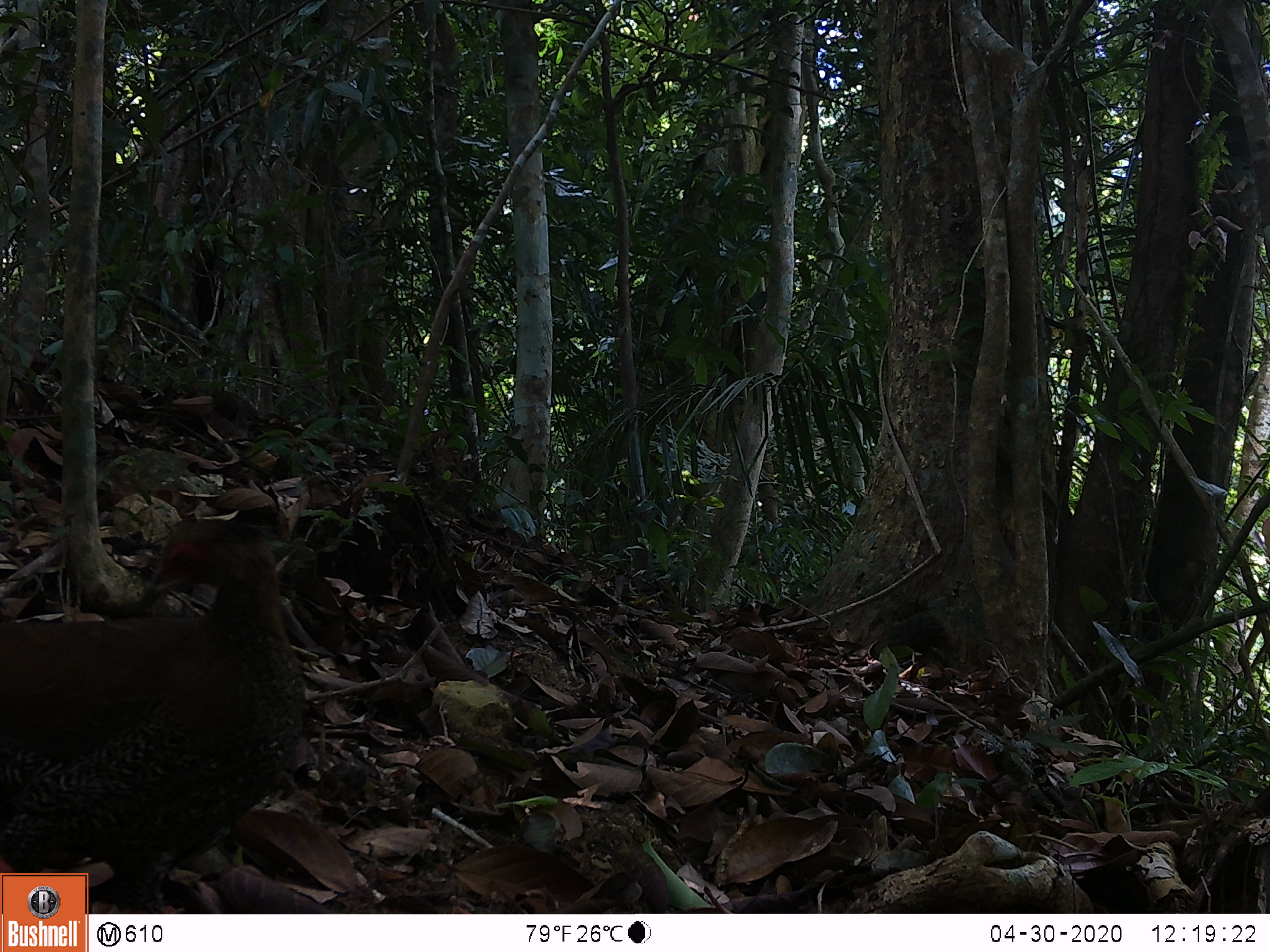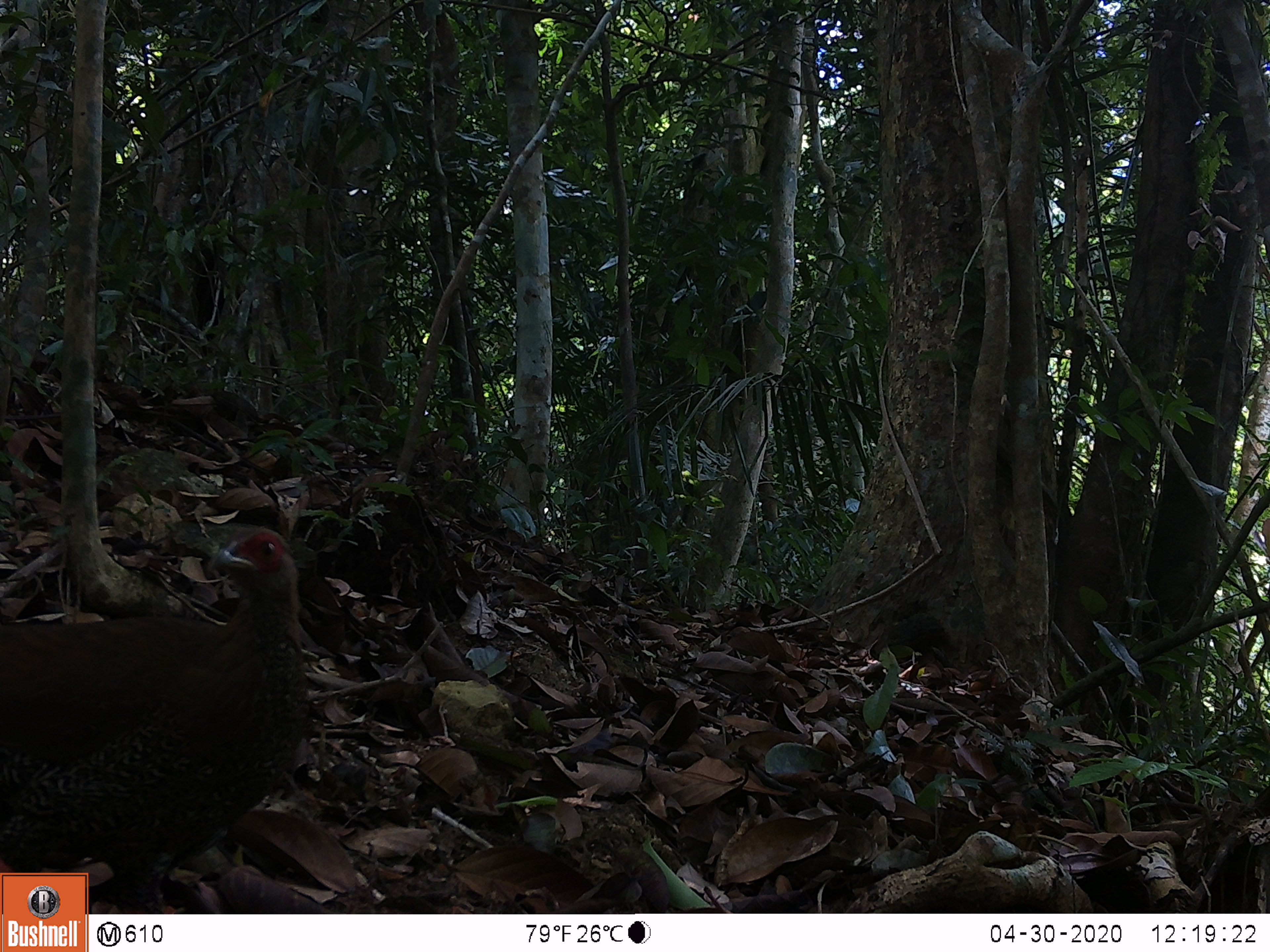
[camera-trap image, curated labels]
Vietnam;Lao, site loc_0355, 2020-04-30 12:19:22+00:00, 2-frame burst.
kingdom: Animalia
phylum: Chordata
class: Aves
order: Galliformes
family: Phasianidae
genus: Lophura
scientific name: Lophura nycthemera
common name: silver pheasant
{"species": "silver pheasant (Lophura nycthemera)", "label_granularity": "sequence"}